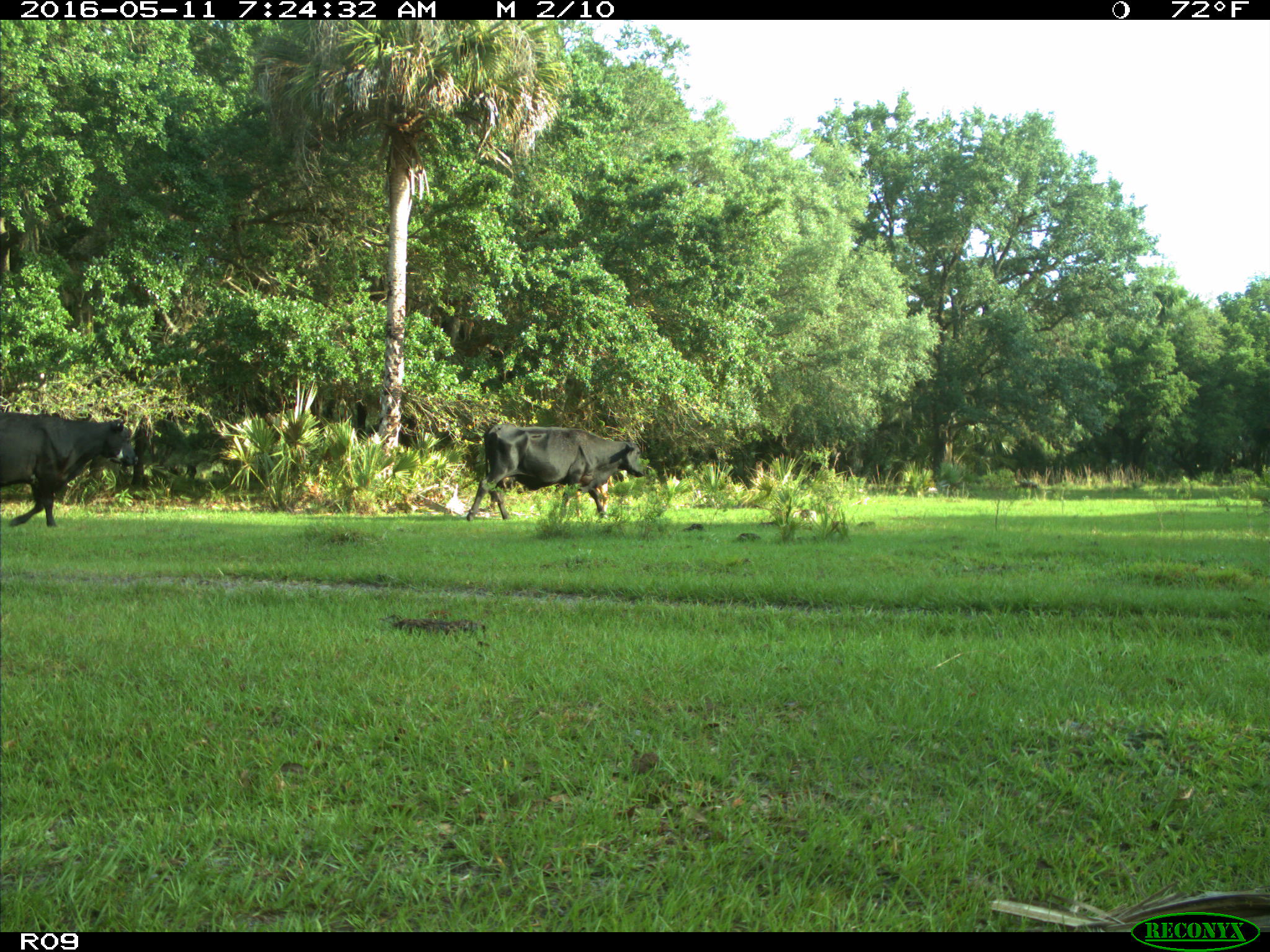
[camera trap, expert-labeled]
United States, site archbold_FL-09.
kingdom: Animalia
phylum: Chordata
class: Mammalia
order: Artiodactyla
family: Bovidae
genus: Bos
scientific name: Bos taurus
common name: domestic cow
Bos taurus (domestic cow).